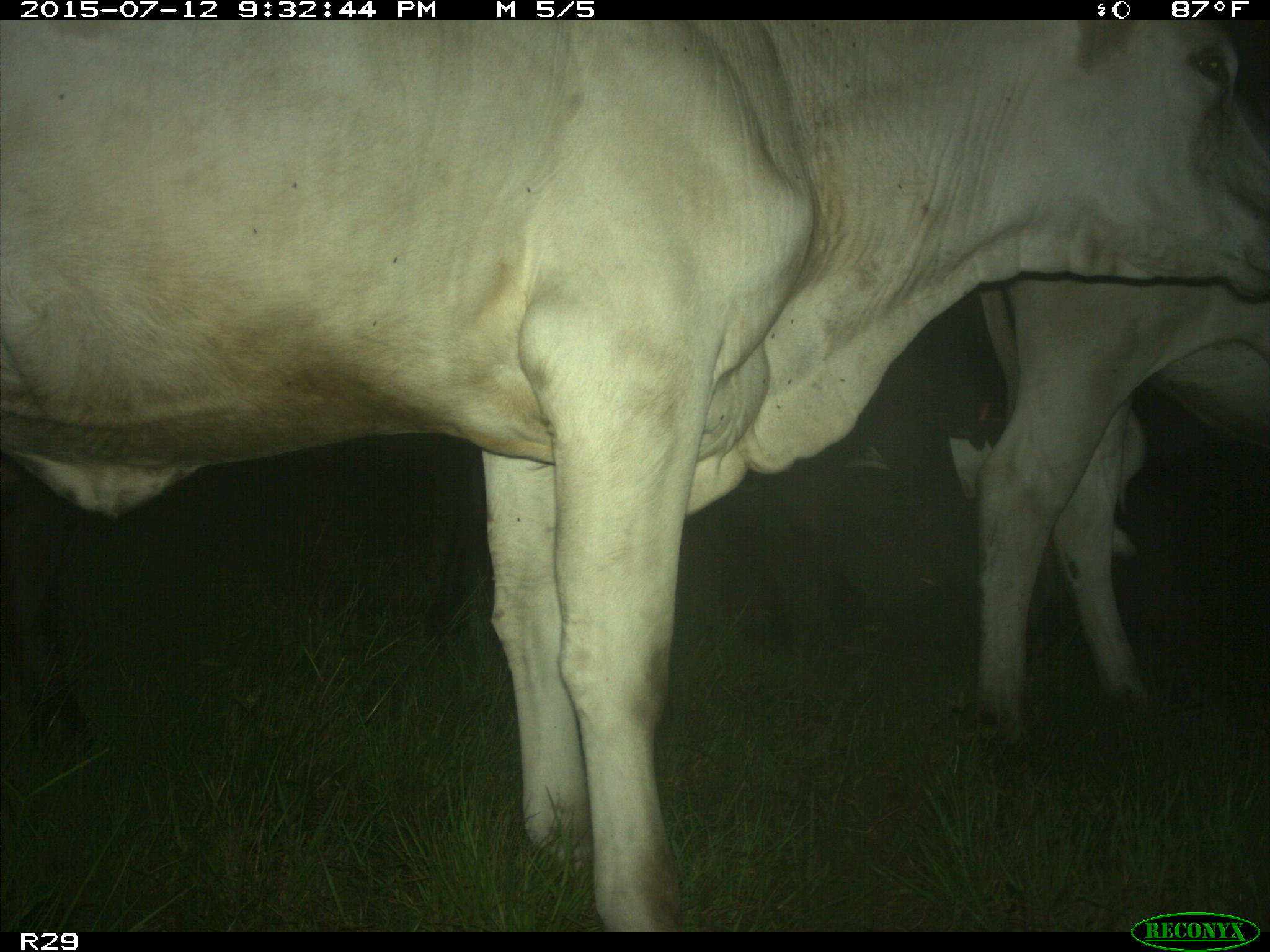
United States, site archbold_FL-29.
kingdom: Animalia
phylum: Chordata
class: Mammalia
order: Artiodactyla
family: Bovidae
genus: Bos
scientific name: Bos taurus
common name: domestic cow